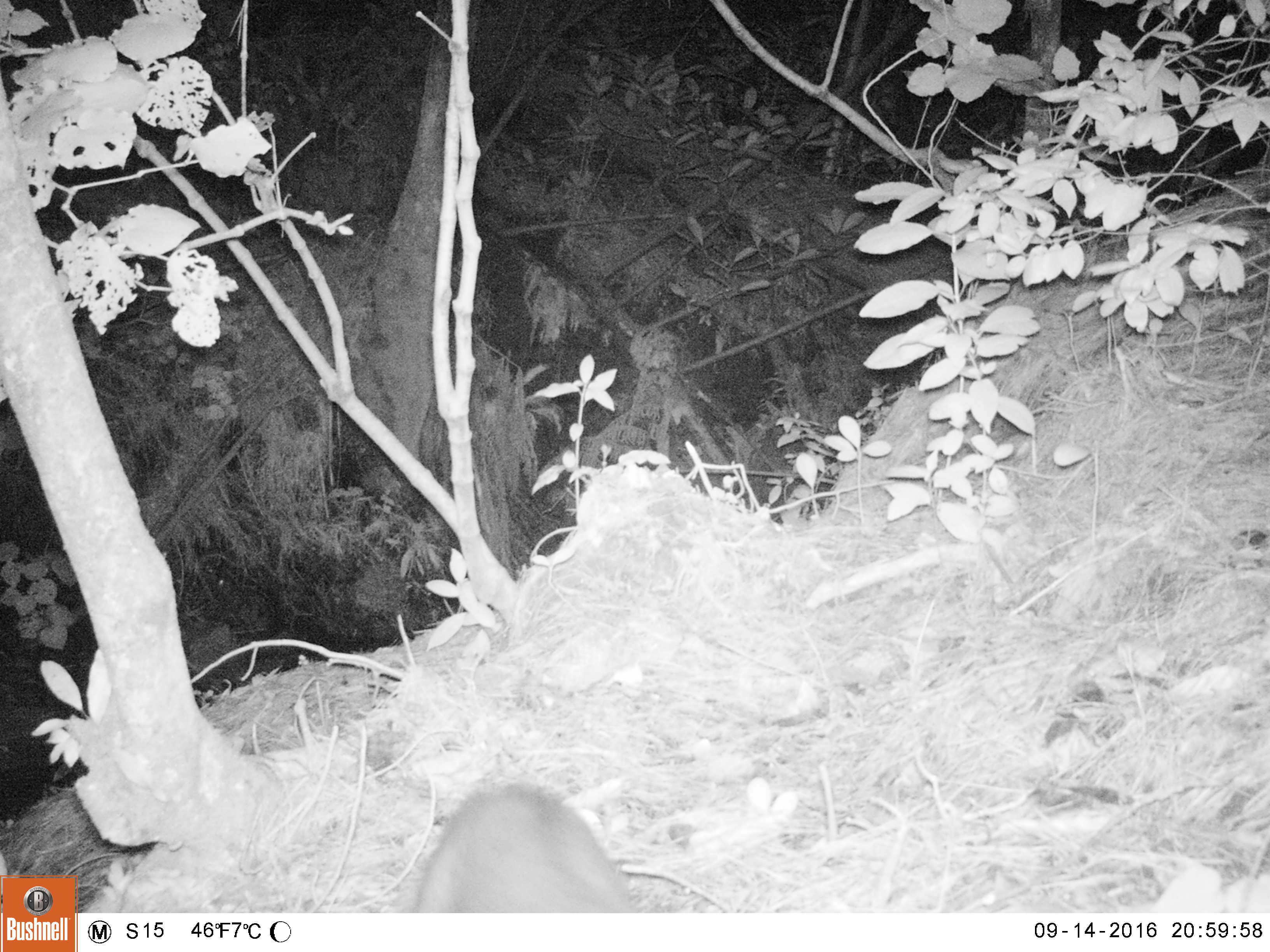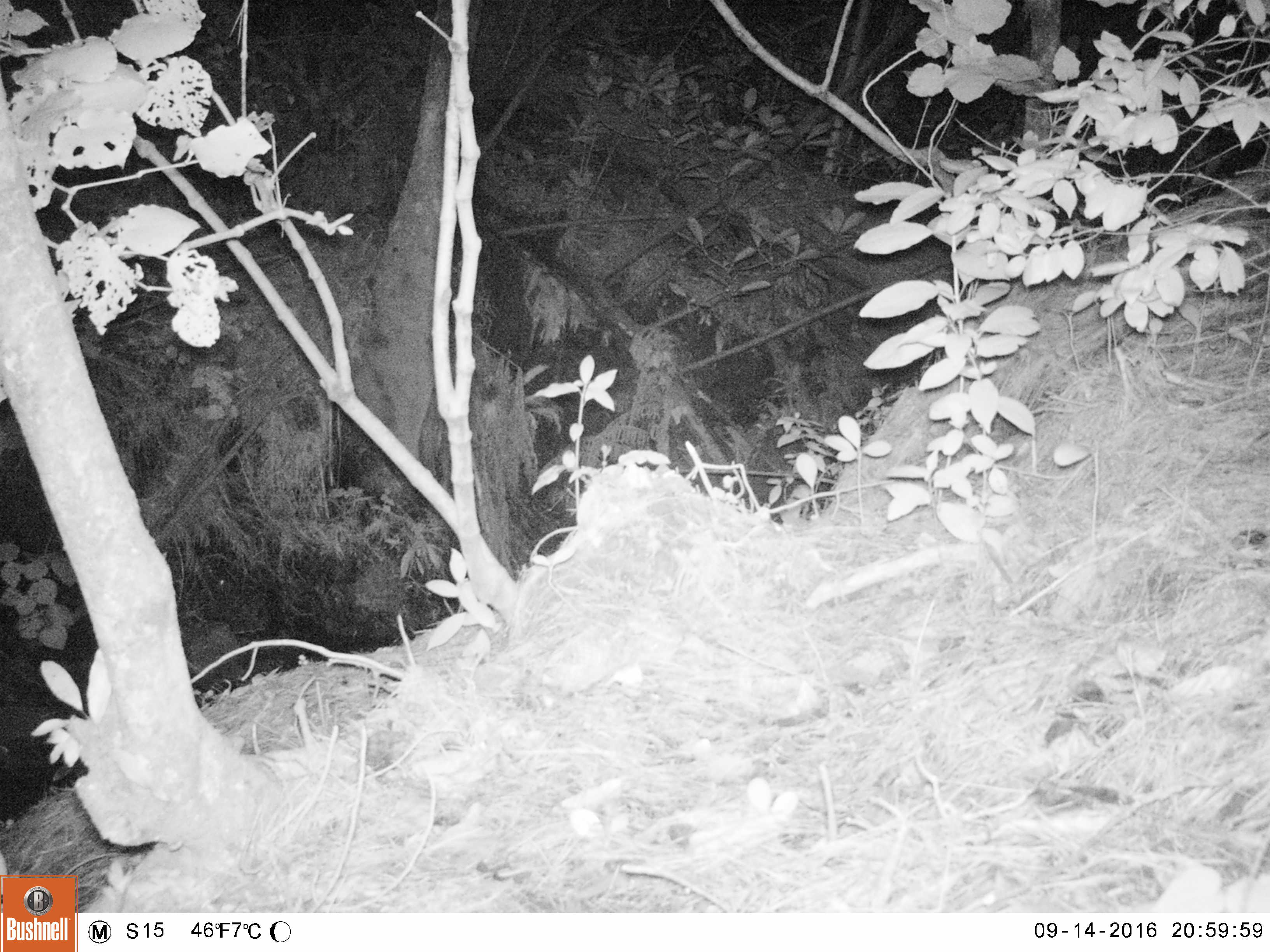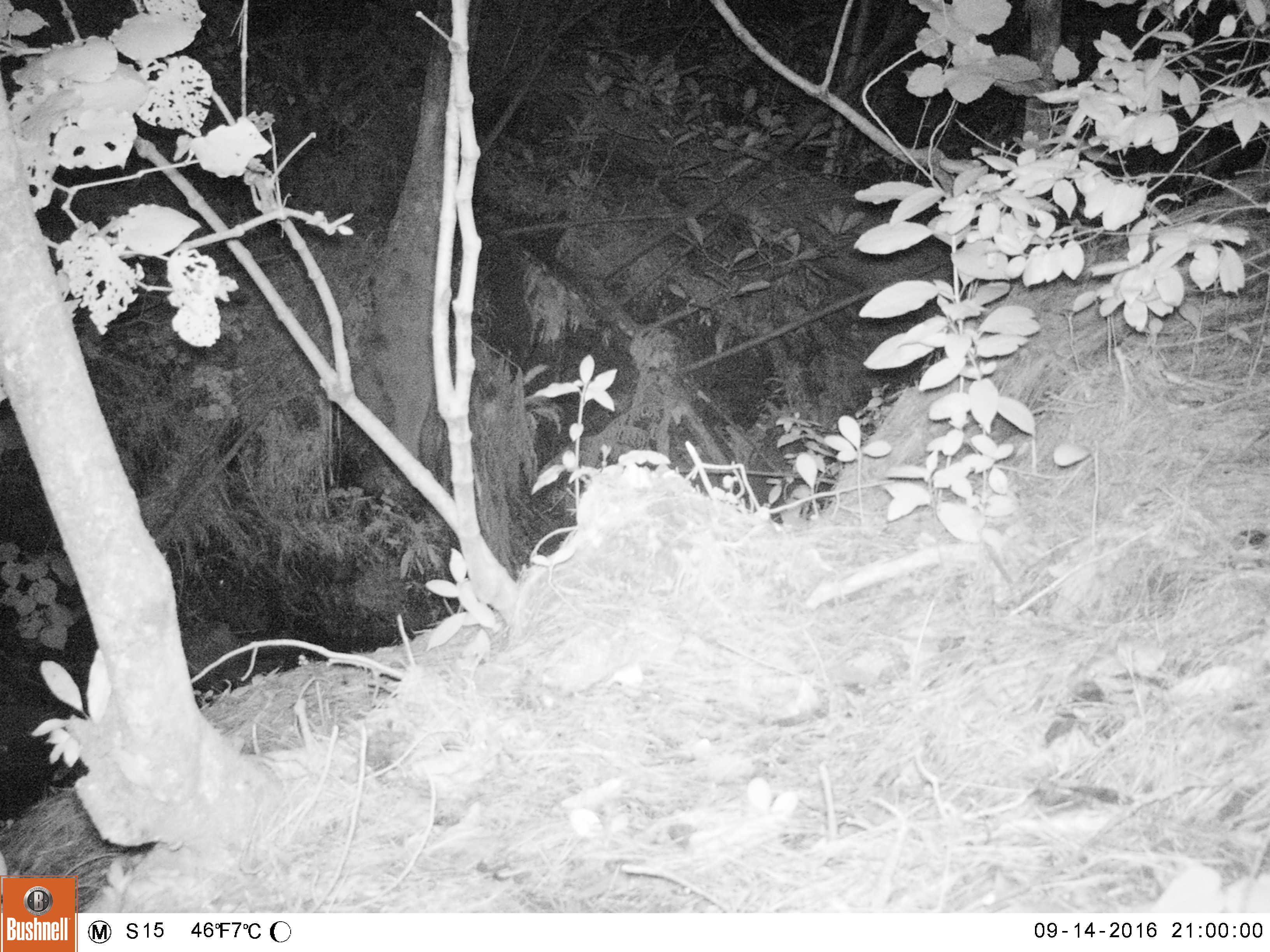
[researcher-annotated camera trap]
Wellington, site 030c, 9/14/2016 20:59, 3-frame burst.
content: unidentified animal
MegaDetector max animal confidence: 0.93